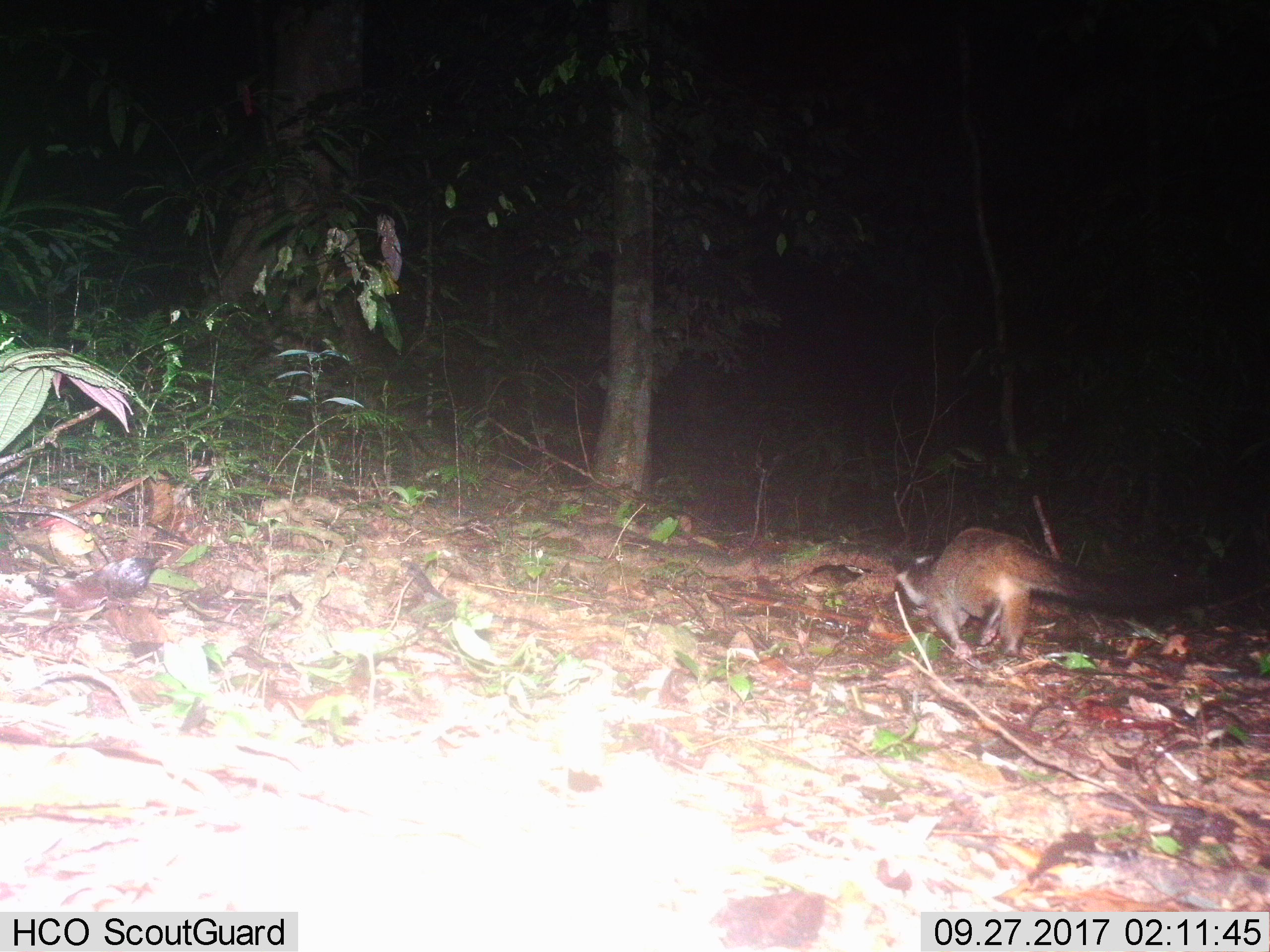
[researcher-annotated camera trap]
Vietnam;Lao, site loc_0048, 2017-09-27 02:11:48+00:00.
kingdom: Animalia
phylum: Chordata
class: Mammalia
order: Carnivora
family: Viverridae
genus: Paguma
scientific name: Paguma larvata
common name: masked palm civet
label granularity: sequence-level